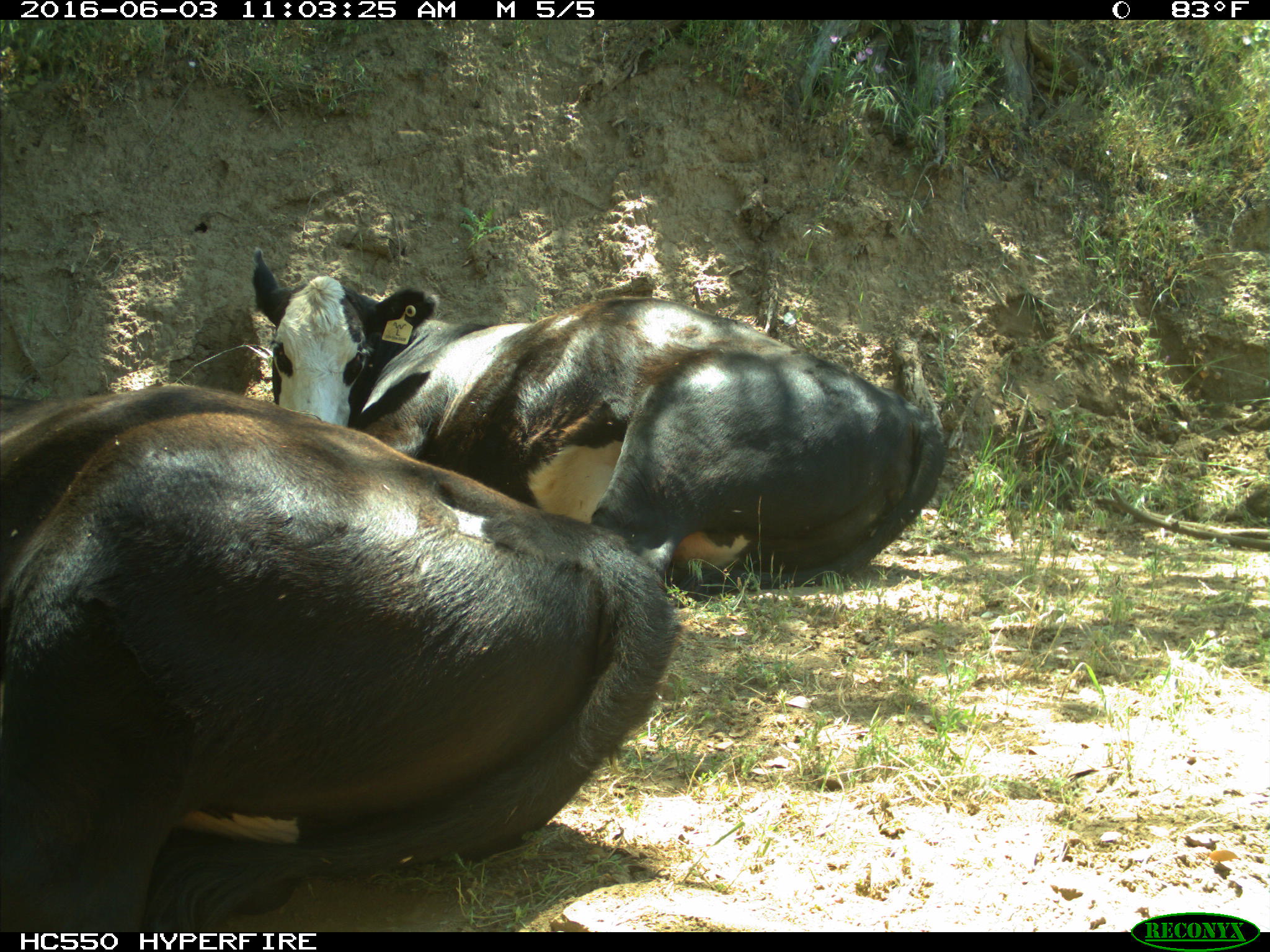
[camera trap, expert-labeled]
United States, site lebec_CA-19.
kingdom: Animalia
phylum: Chordata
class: Mammalia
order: Artiodactyla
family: Bovidae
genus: Bos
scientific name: Bos taurus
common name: domestic cow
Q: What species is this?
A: Bos taurus (domestic cow).